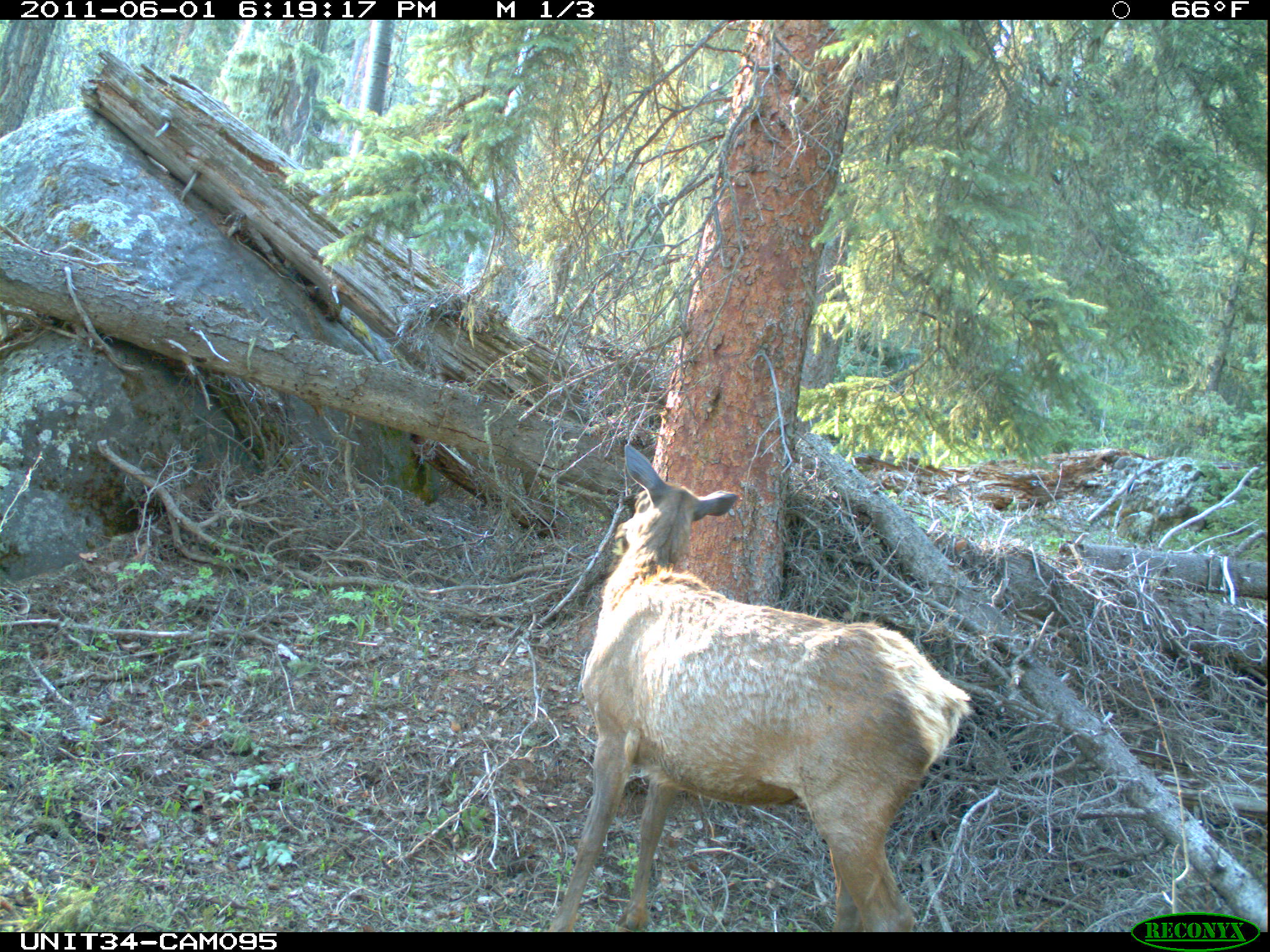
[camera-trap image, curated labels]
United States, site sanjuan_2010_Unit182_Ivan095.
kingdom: Animalia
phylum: Chordata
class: Mammalia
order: Artiodactyla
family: Cervidae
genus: Cervus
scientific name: Cervus elaphus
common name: red deer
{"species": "Cervus elaphus (red deer)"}